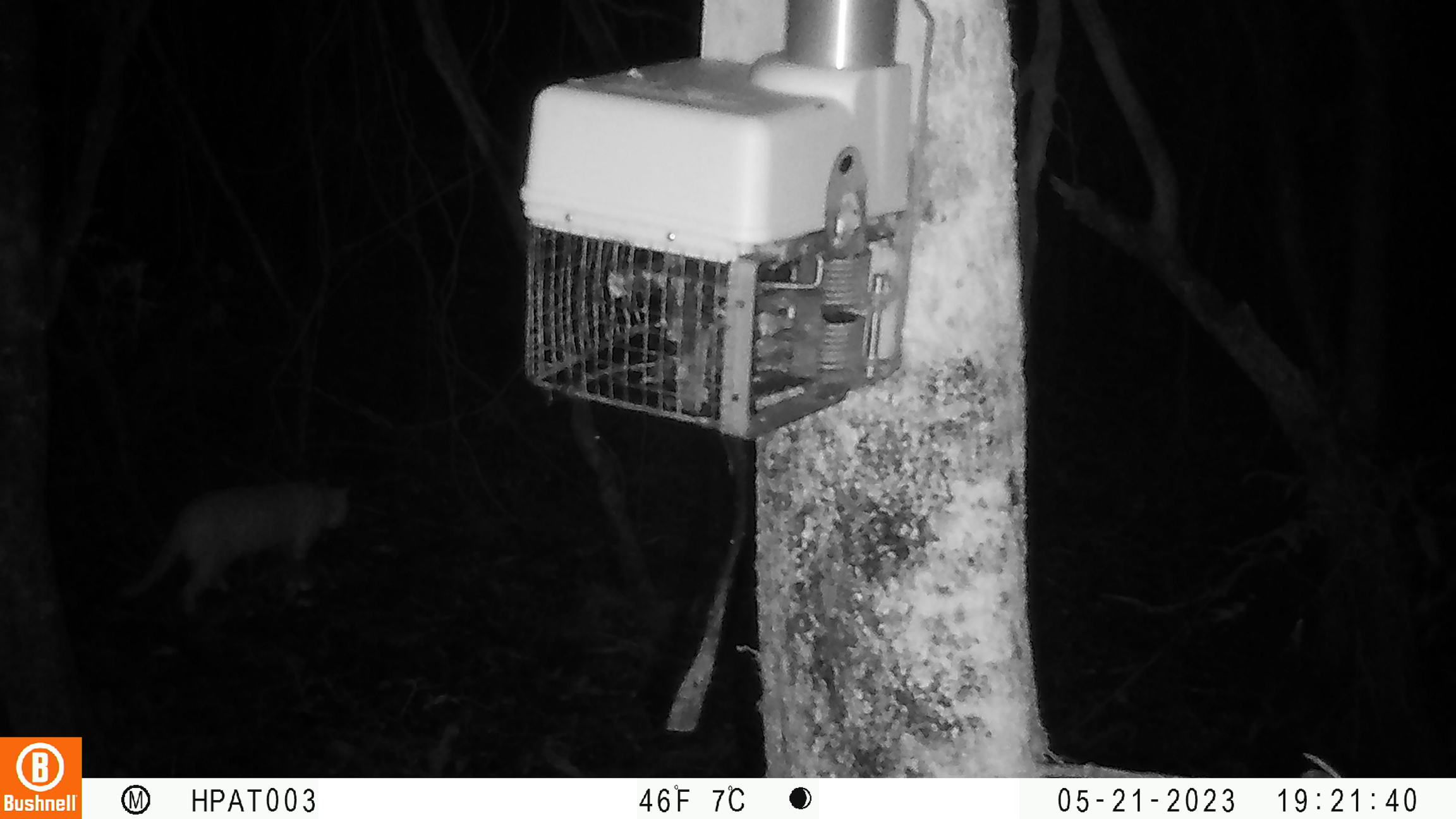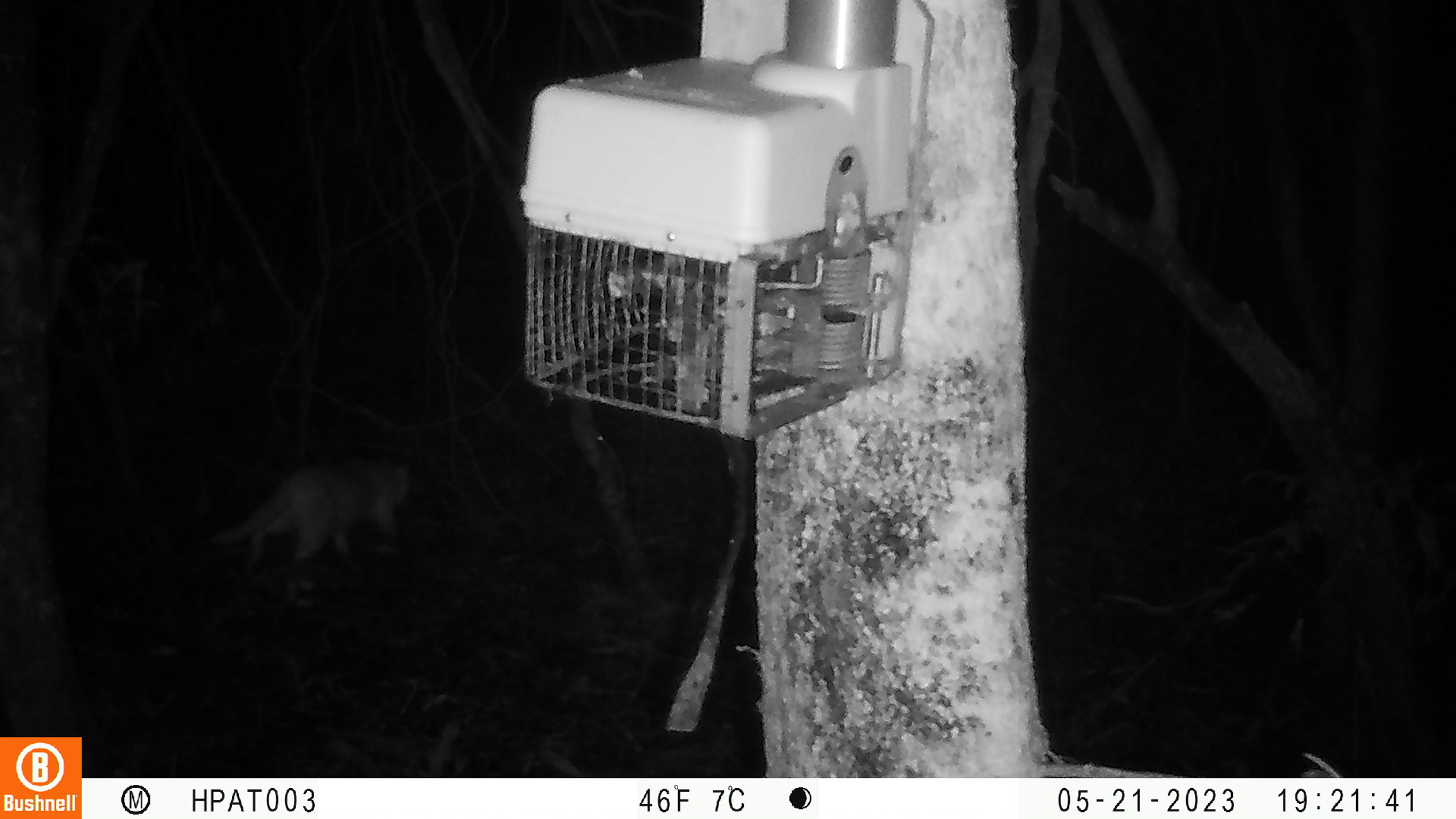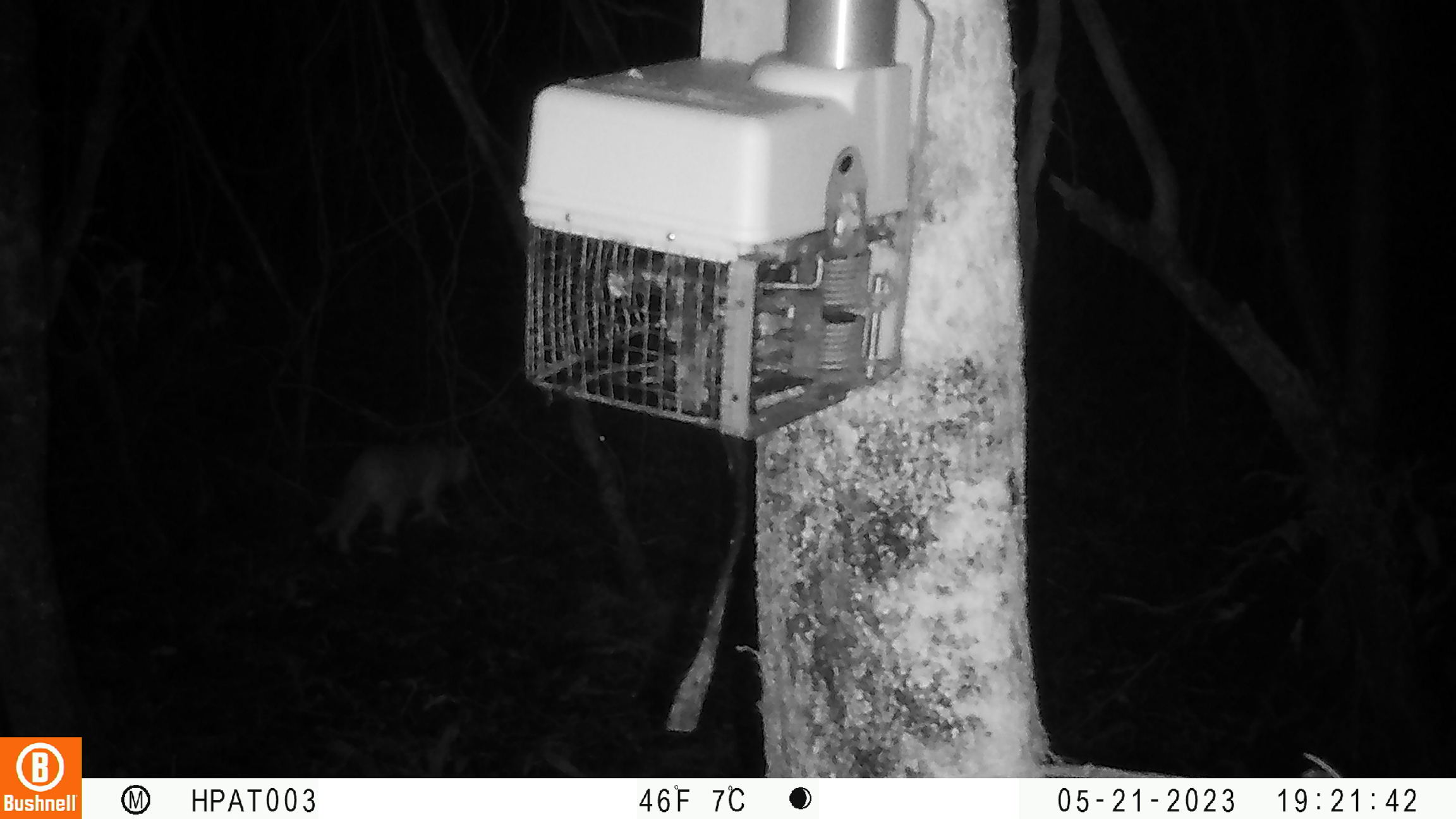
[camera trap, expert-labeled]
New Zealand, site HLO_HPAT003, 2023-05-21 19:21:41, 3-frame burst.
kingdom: Animalia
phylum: Chordata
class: Mammalia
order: Carnivora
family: Felidae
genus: Felis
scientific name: Felis catus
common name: domestic cat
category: cat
Cat (domestic cat) (Felis catus).